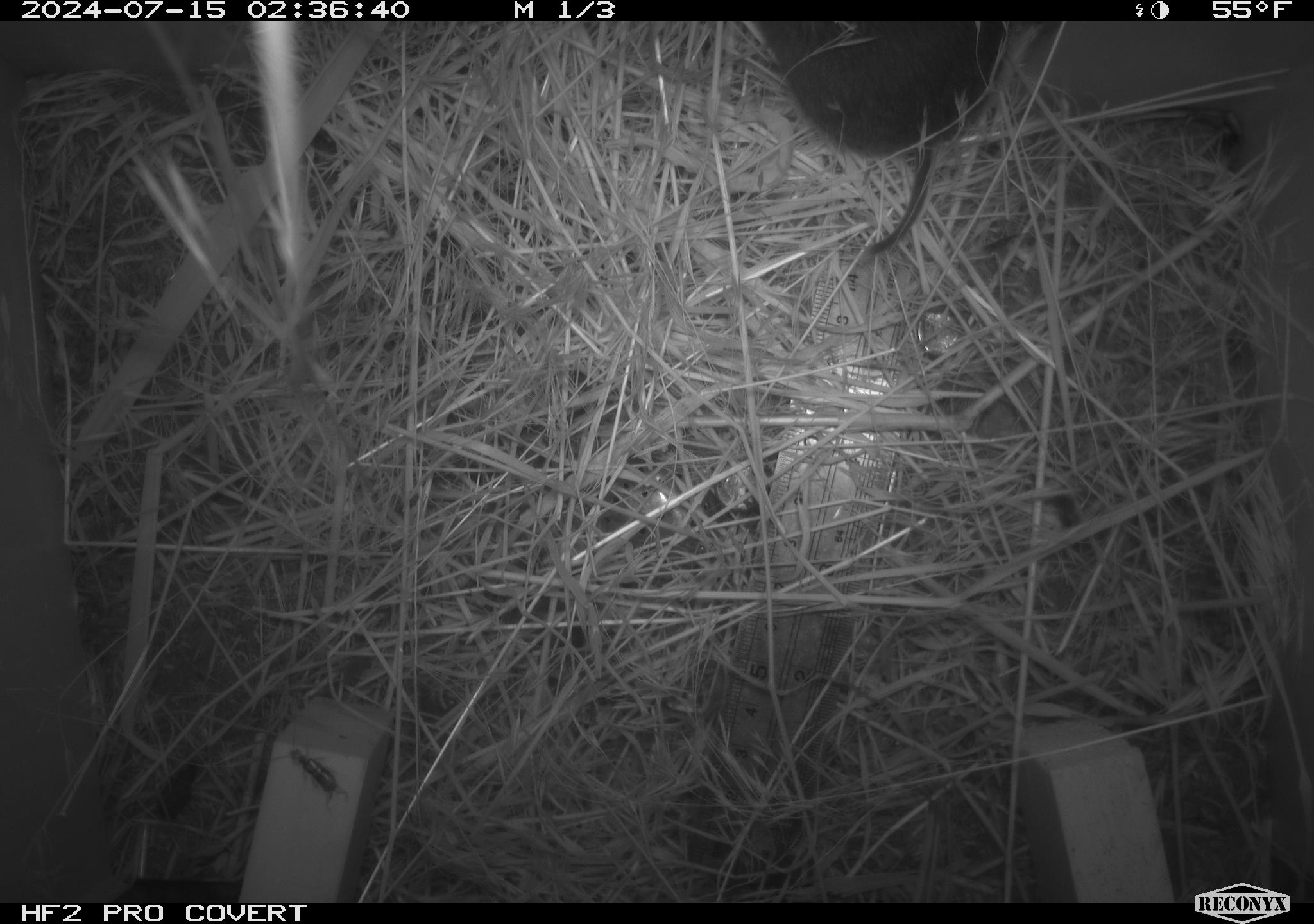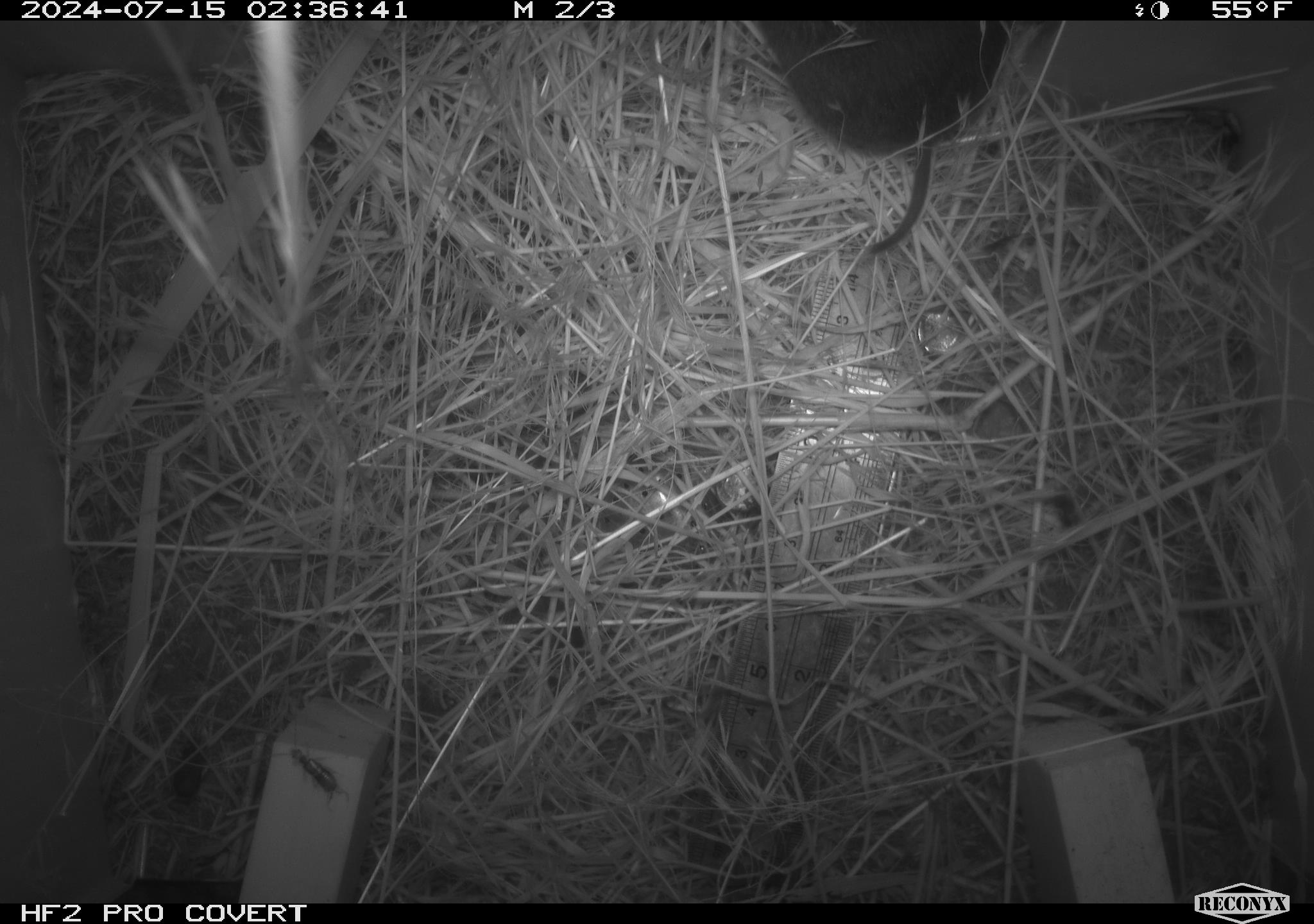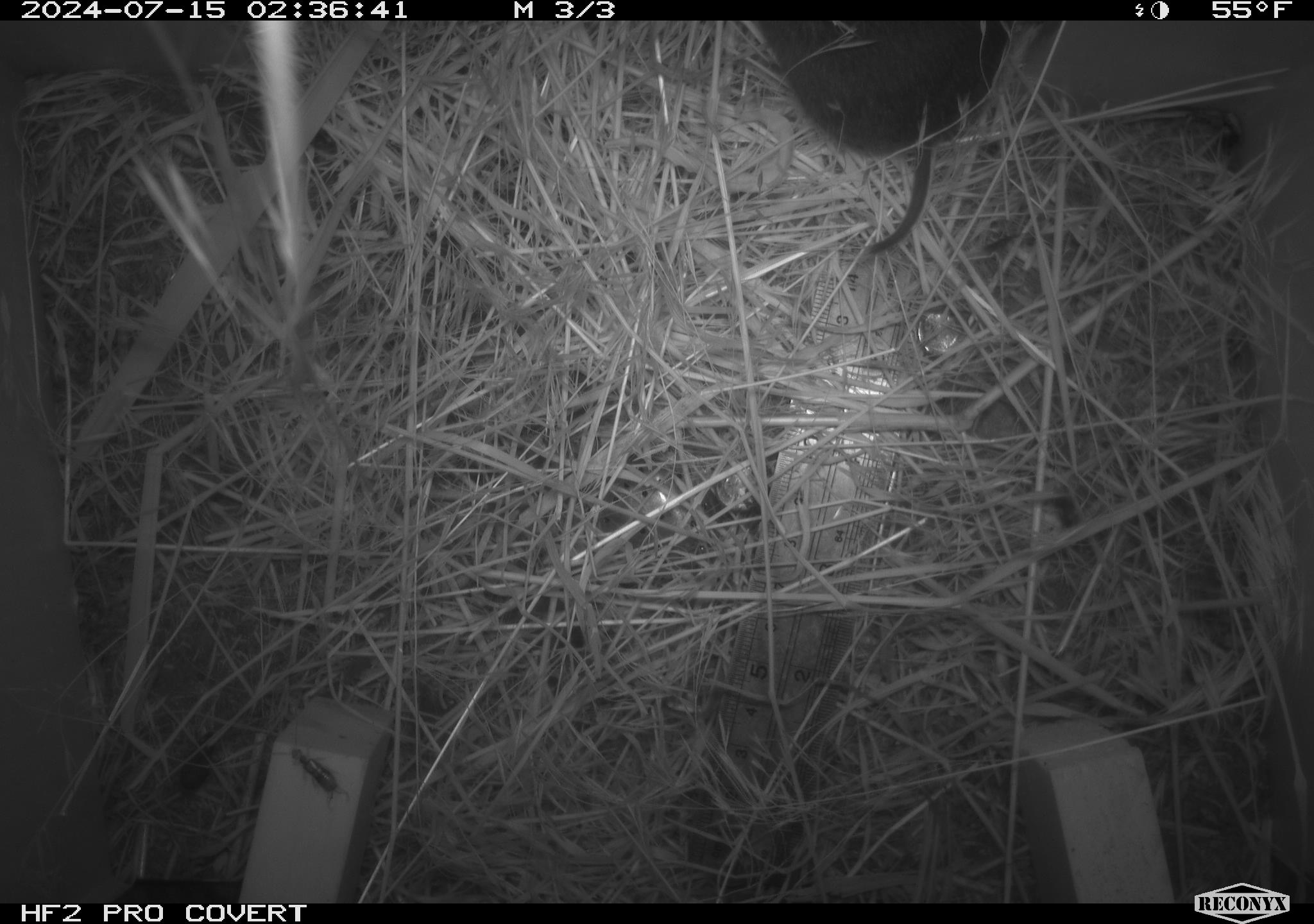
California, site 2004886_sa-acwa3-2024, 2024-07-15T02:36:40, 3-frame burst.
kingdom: Animalia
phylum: Chordata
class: Mammalia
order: Rodentia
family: Cricetidae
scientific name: Arvicolinae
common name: voles, lemmings, and muskrats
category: arvicolinae subfamily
Arvicolinae subfamily (voles, lemmings, and muskrats) (Arvicolinae).